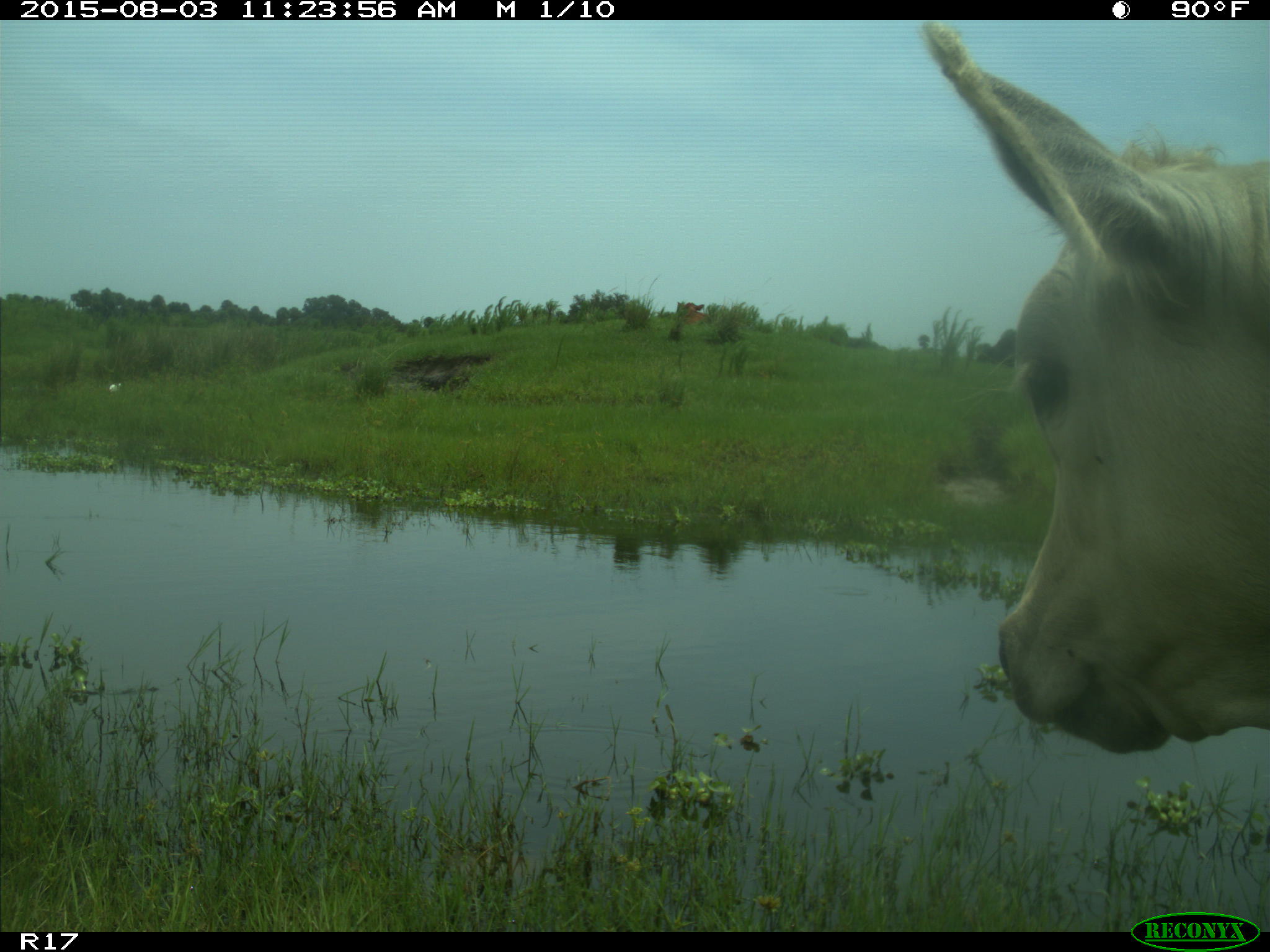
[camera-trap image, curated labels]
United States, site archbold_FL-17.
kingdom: Animalia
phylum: Chordata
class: Mammalia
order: Artiodactyla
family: Bovidae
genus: Bos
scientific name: Bos taurus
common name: domestic cow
Bos taurus (domestic cow).